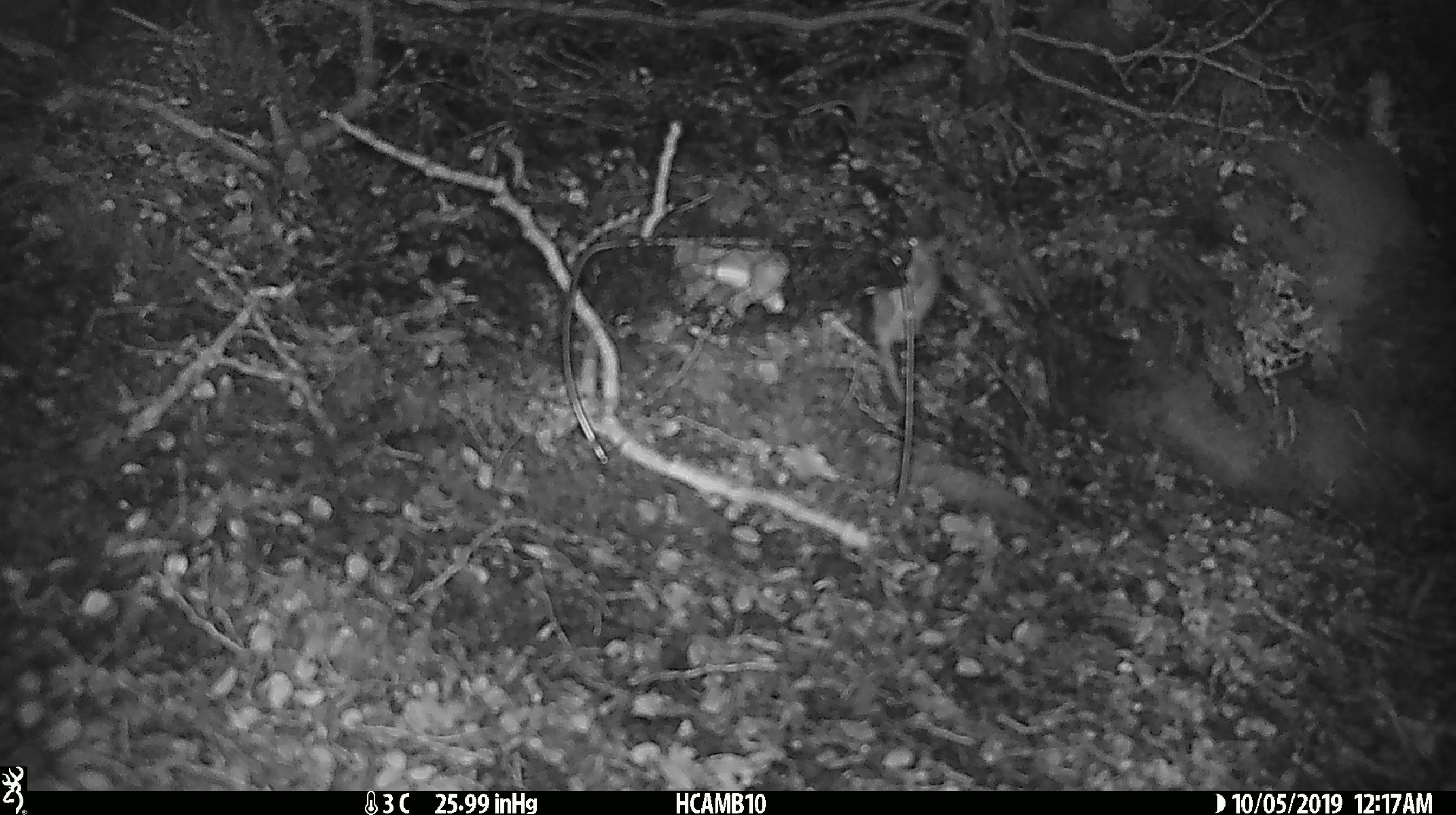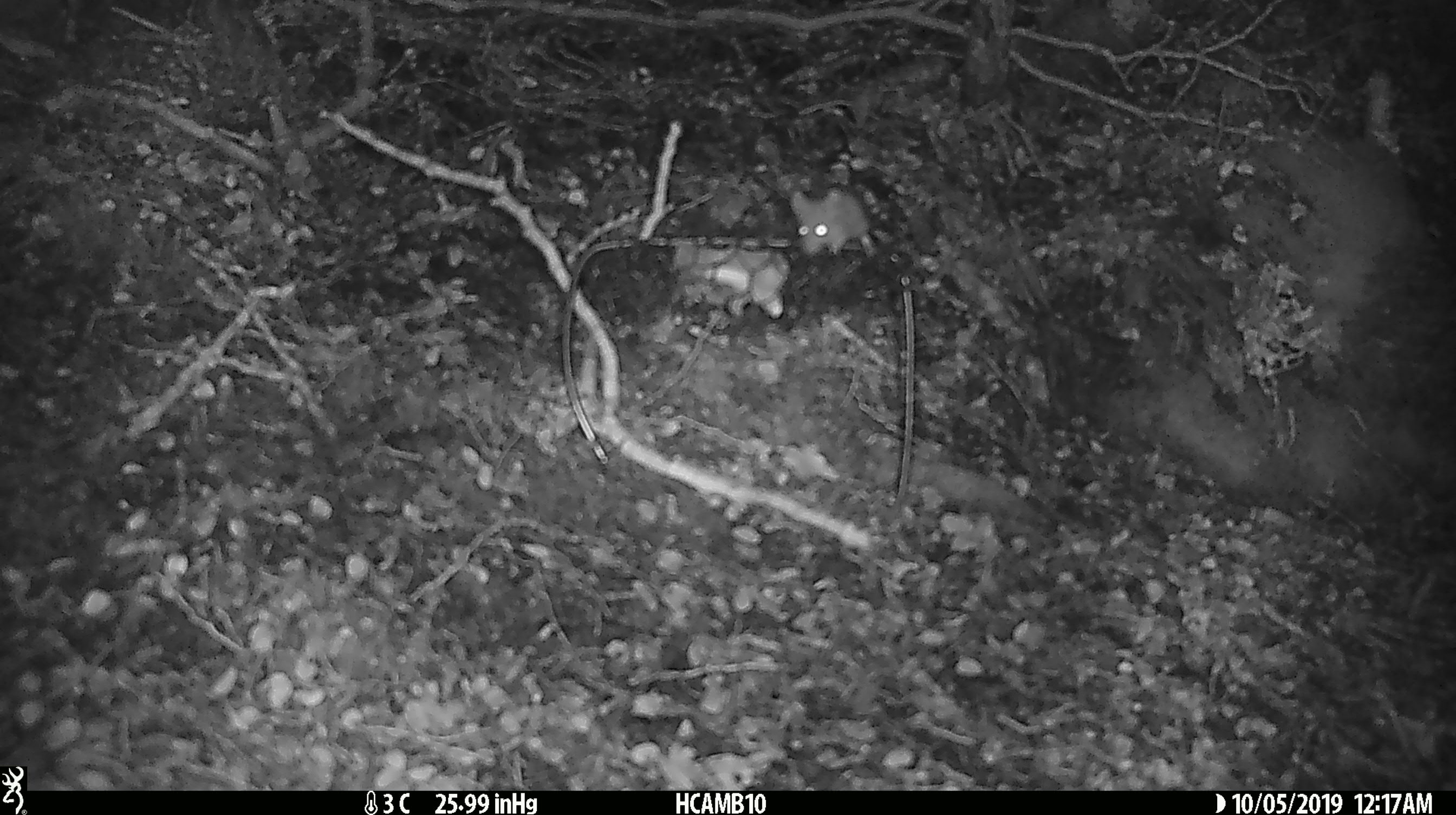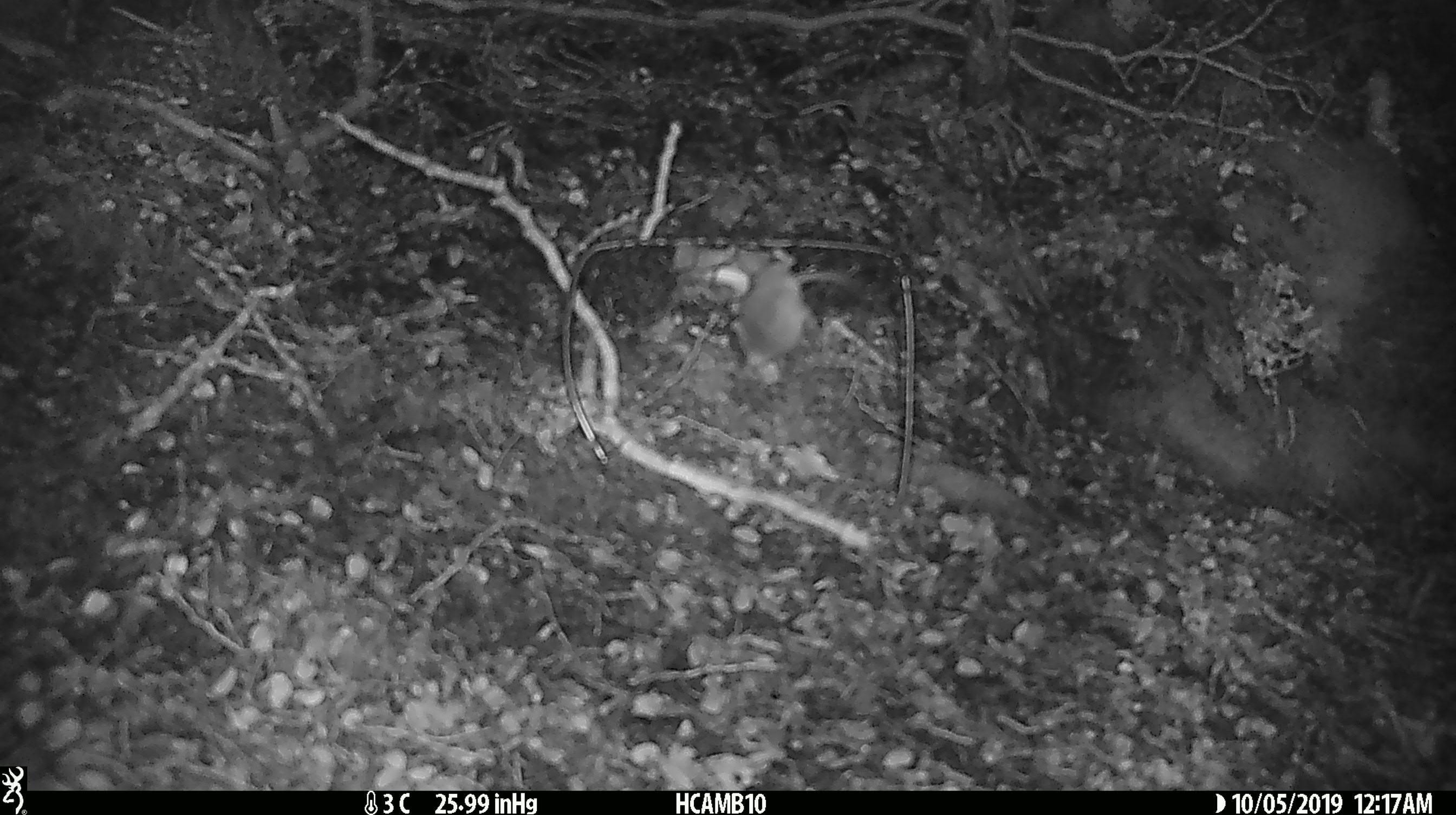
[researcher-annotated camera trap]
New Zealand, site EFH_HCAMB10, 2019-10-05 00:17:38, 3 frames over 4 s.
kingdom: Animalia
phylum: Chordata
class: Mammalia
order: Rodentia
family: Muridae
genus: Mus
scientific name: Mus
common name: mouse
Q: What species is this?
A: Mouse (Mus).